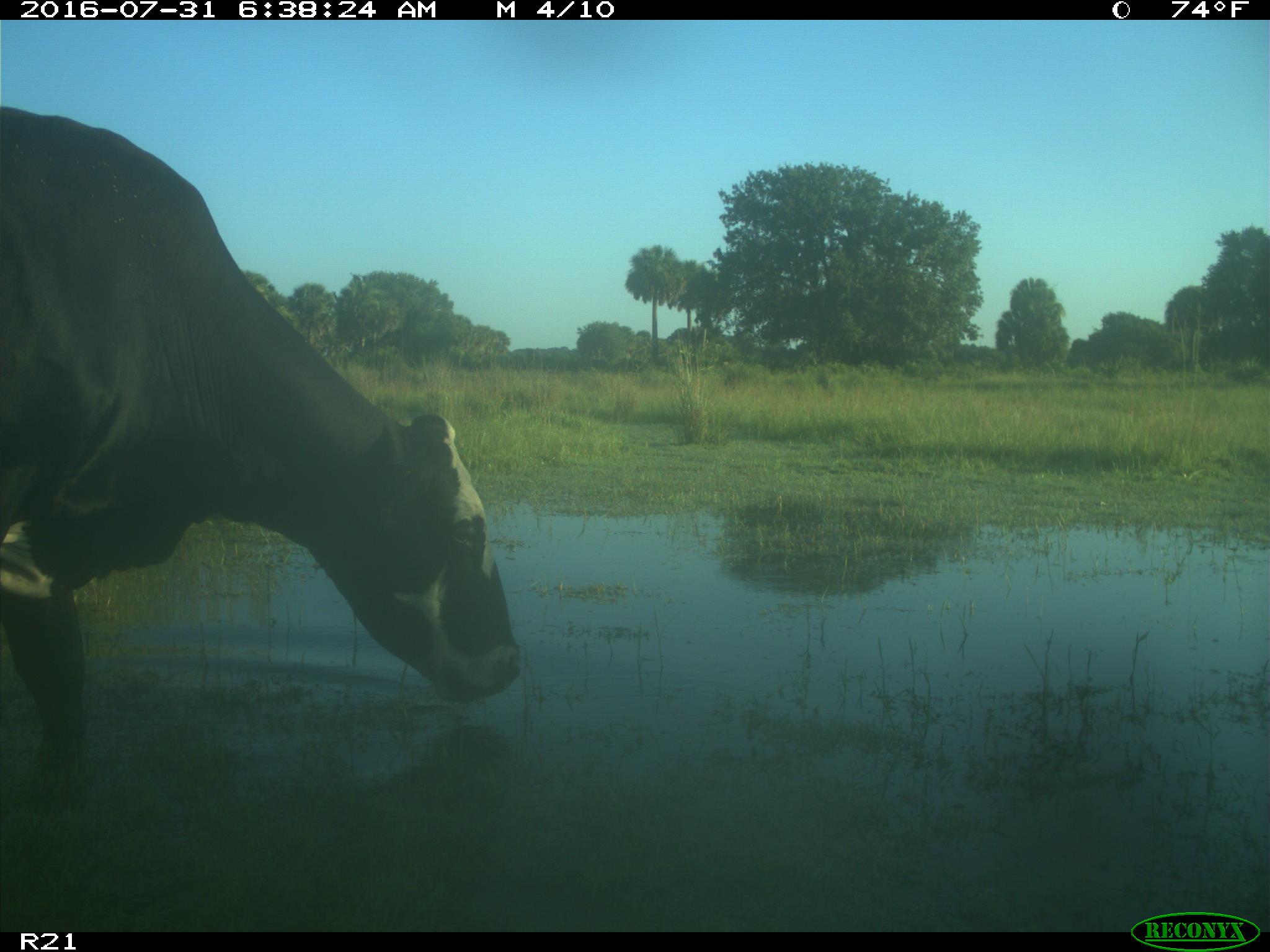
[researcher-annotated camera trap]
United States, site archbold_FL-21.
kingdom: Animalia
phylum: Chordata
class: Mammalia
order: Artiodactyla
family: Bovidae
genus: Bos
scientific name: Bos taurus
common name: domestic cow